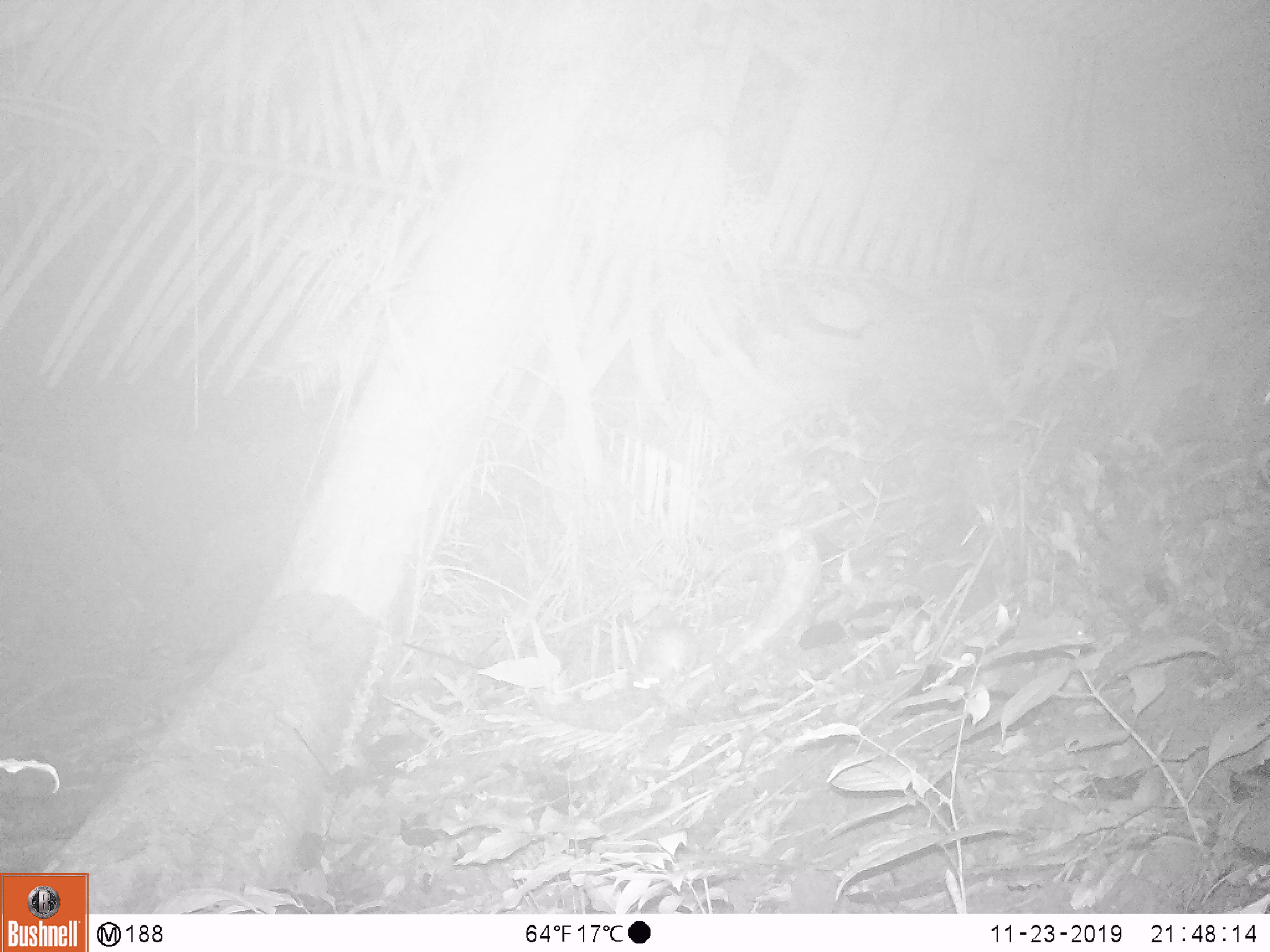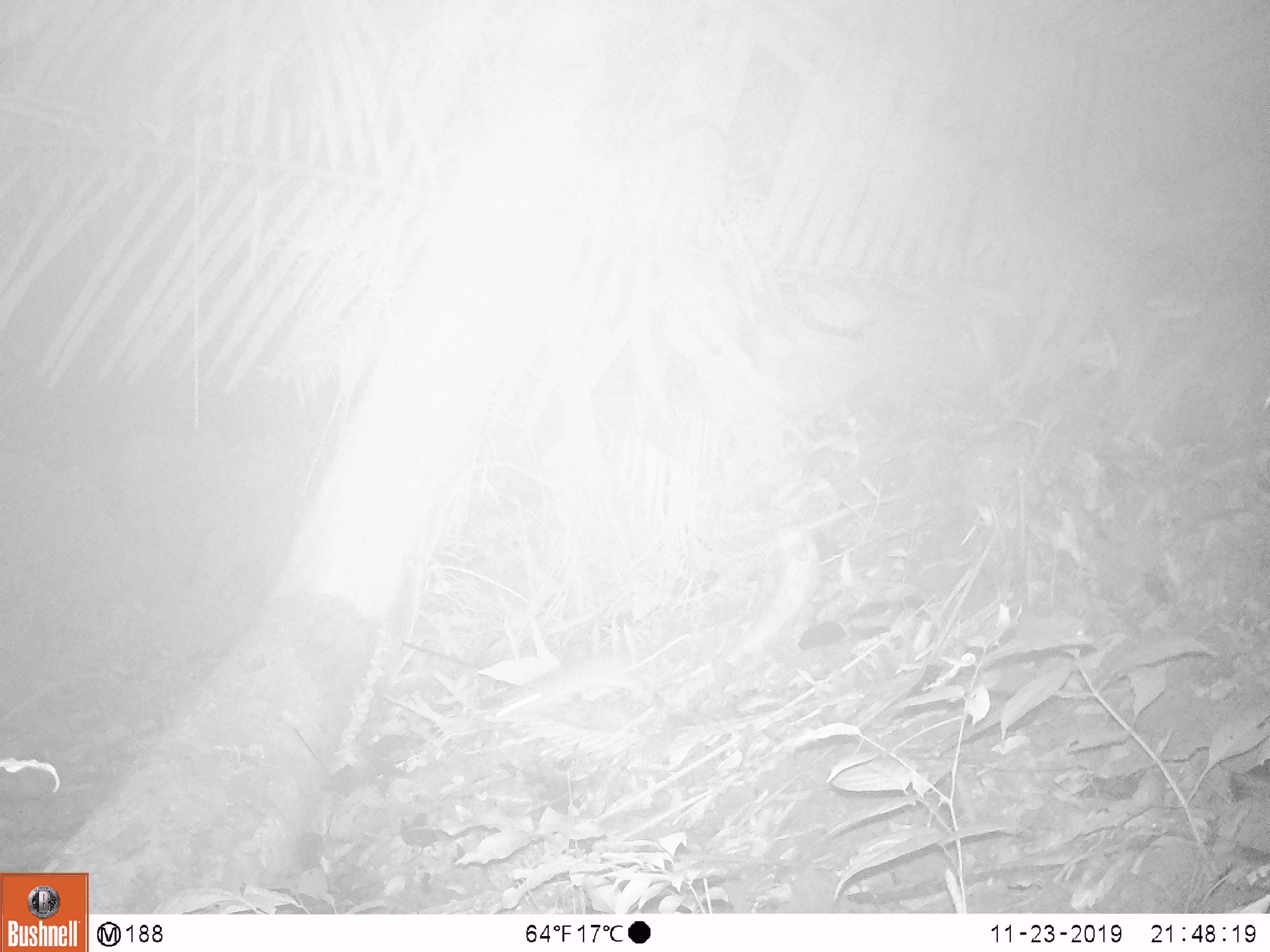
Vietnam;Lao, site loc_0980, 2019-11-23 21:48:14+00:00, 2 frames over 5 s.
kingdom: Animalia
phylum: Chordata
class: Mammalia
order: Rodentia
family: Muridae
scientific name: Muridae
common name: old-world mice and rats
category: unidentified murid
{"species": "unidentified murid (old-world mice and rats) (Muridae)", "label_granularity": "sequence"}